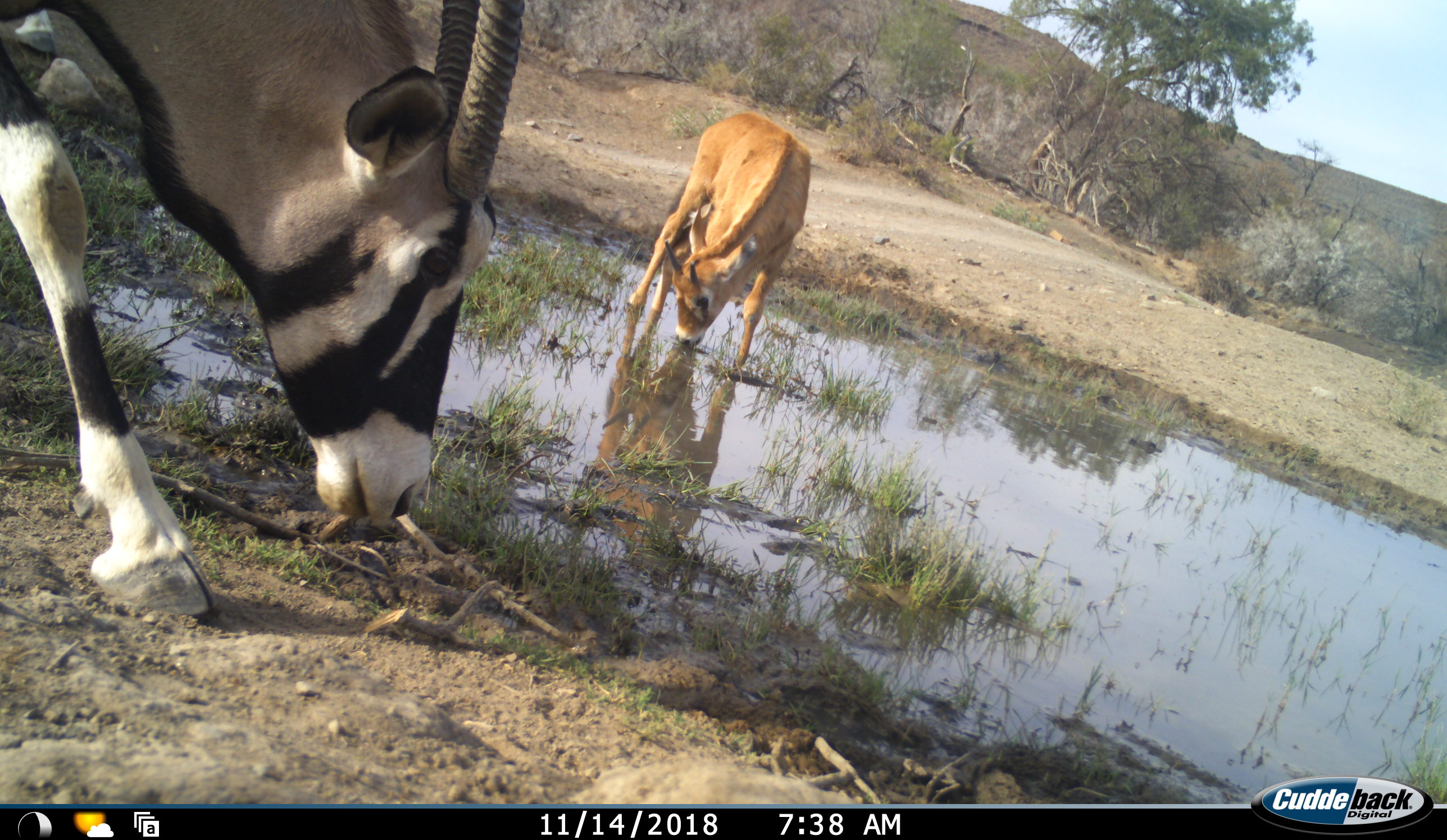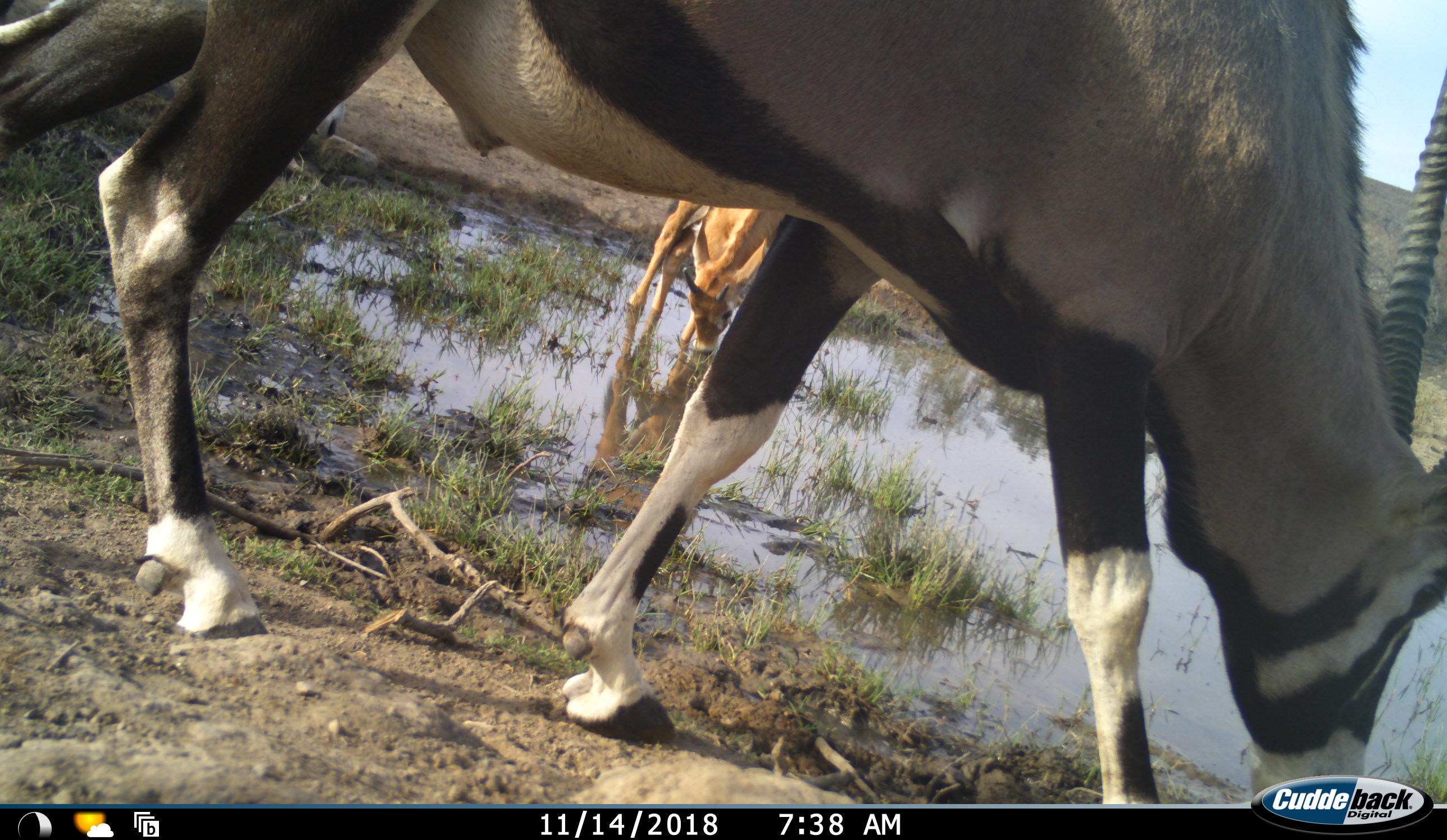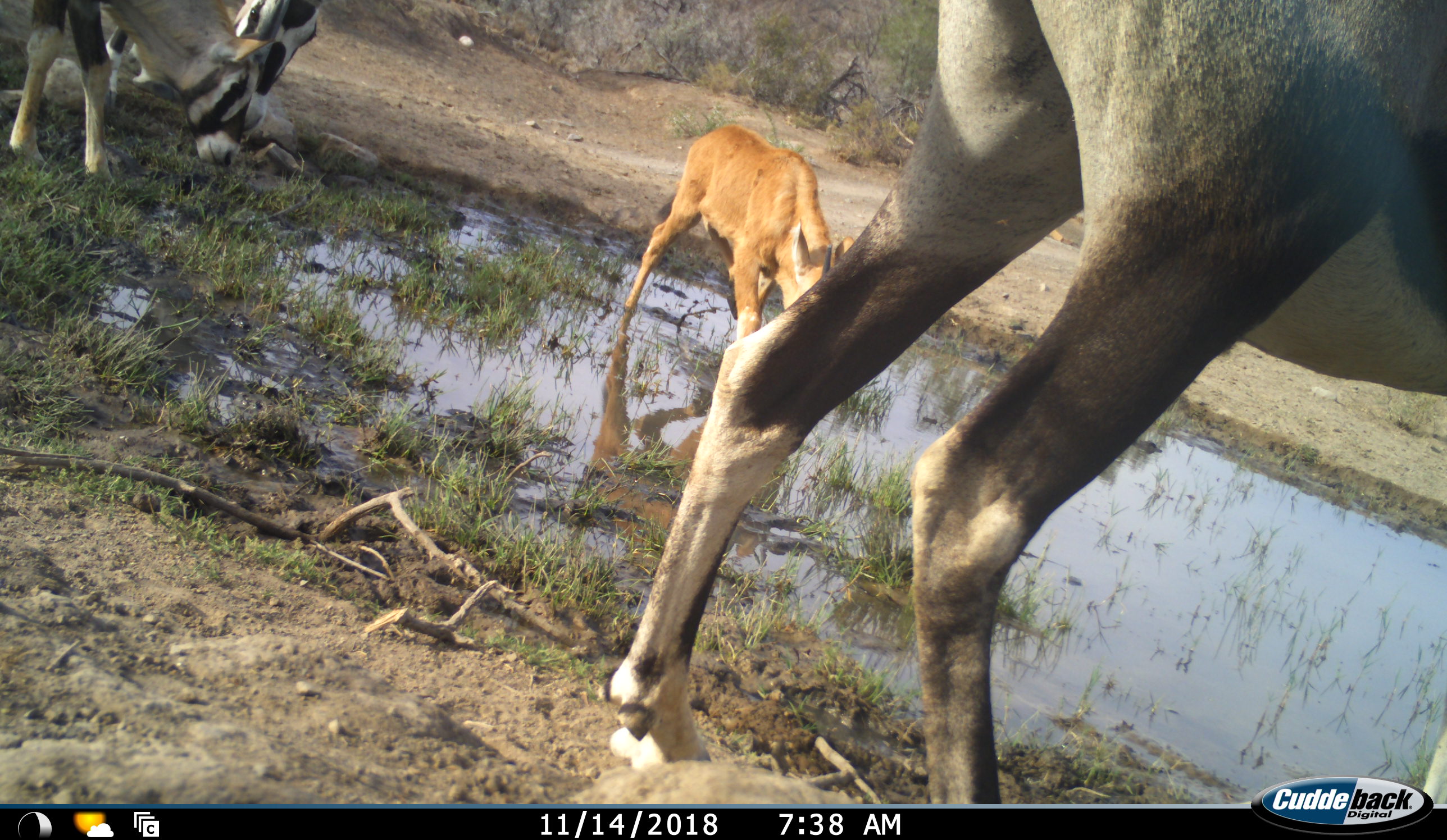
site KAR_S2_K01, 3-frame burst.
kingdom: Animalia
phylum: Chordata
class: Mammalia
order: Artiodactyla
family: Bovidae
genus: Oryx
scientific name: Oryx gazella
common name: gemsbok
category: oryx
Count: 3.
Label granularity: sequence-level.